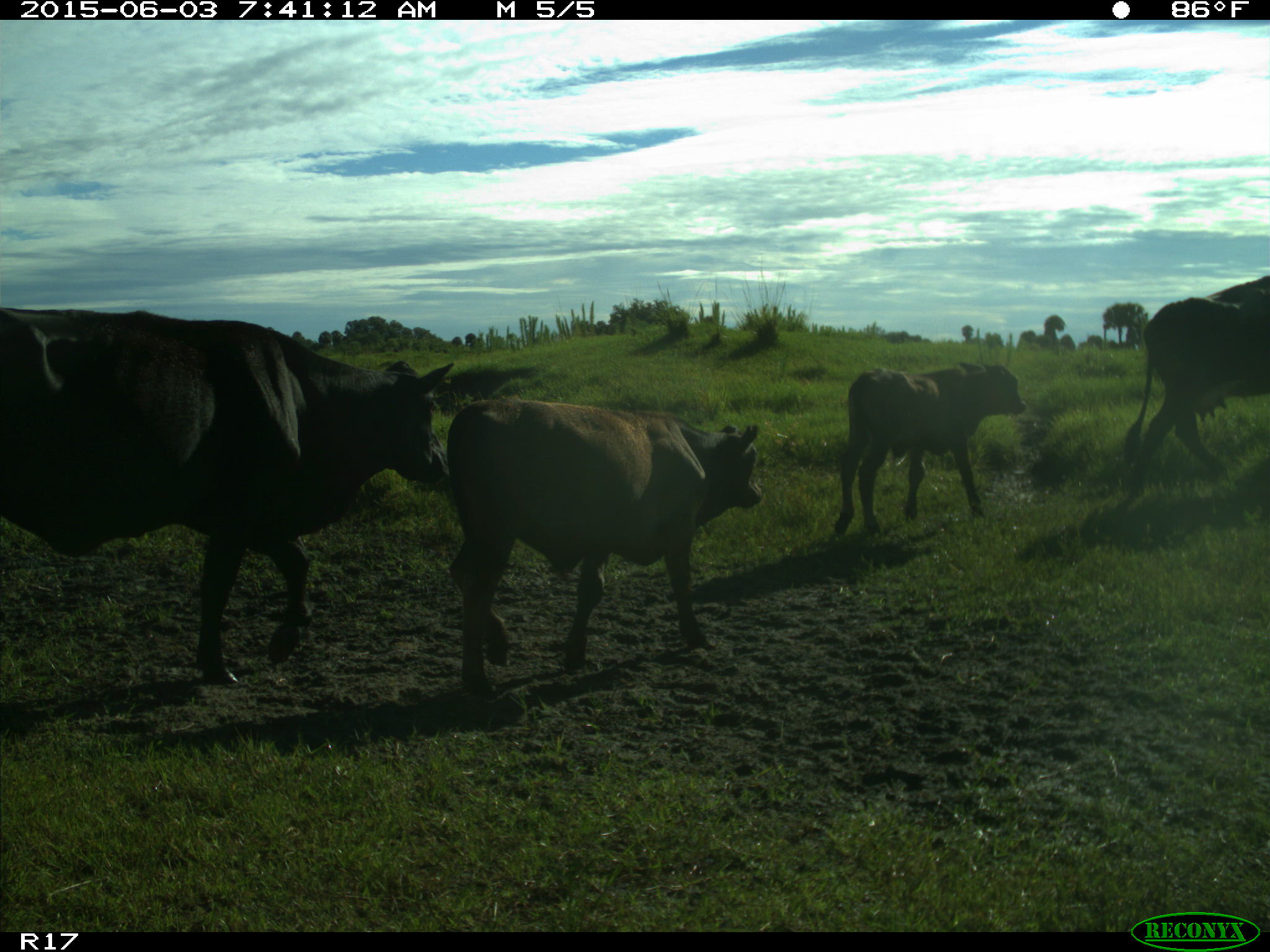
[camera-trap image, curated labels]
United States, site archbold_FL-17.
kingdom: Animalia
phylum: Chordata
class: Mammalia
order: Artiodactyla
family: Bovidae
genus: Bos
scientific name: Bos taurus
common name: domestic cow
Bos taurus (domestic cow).